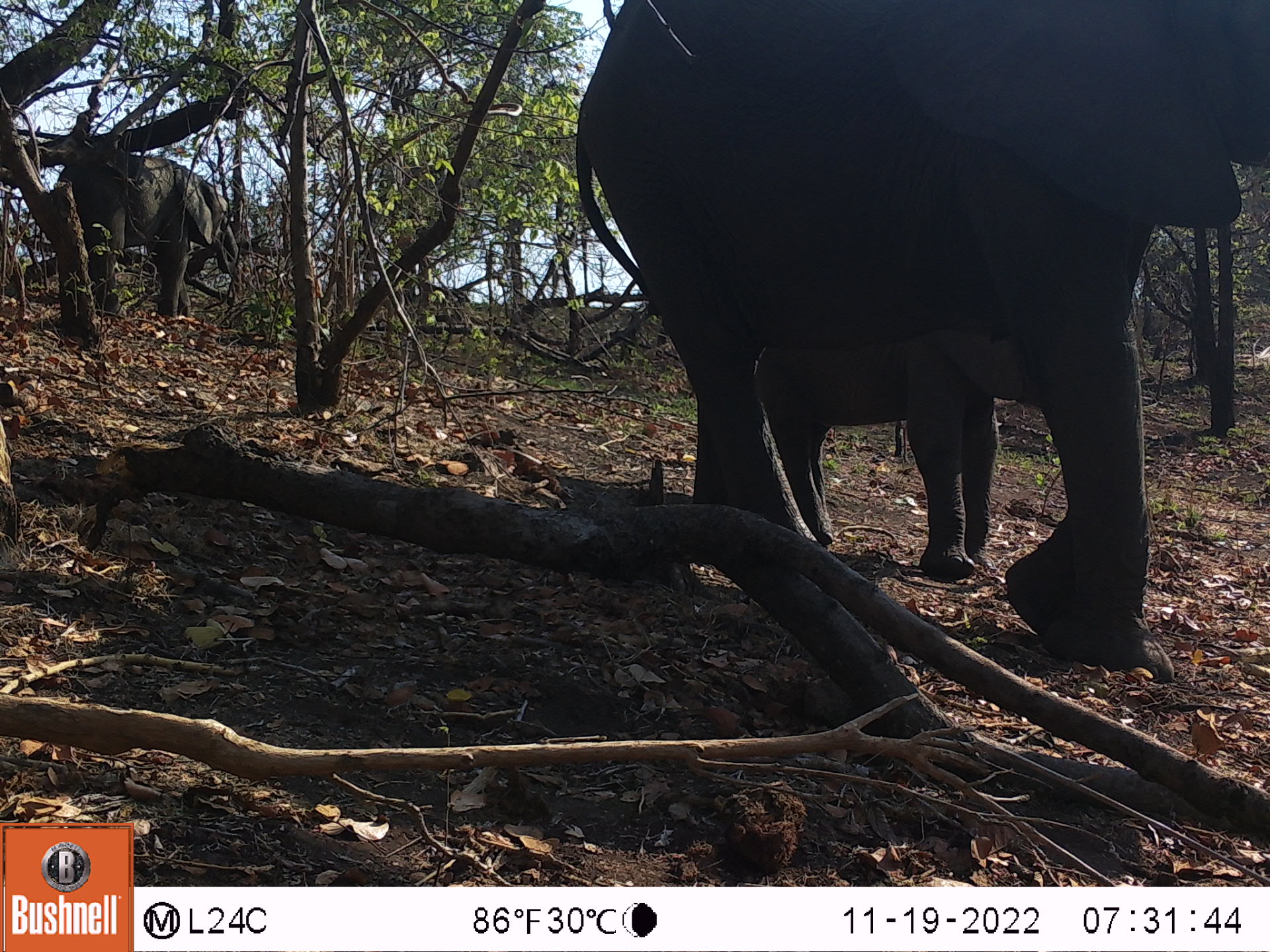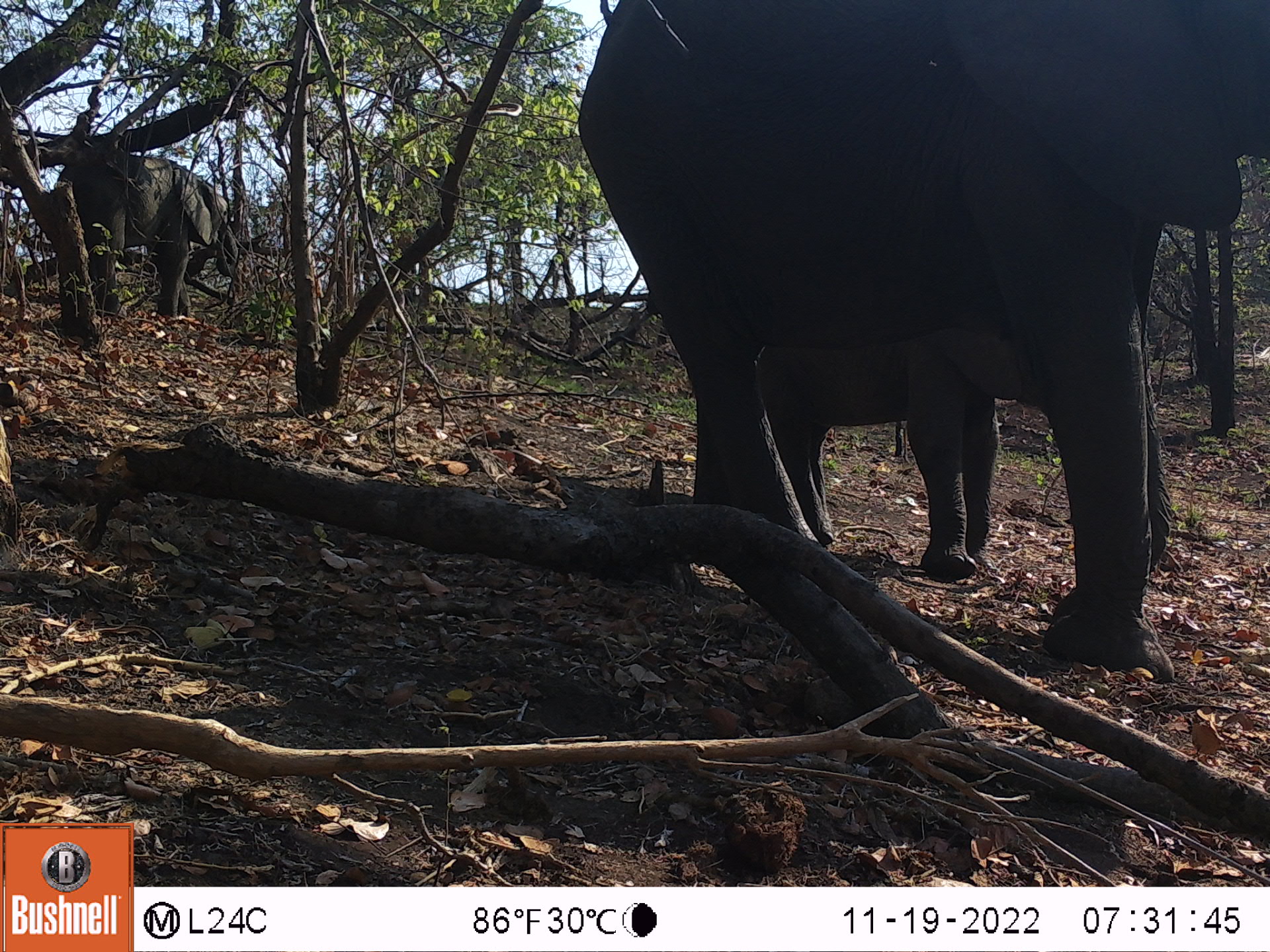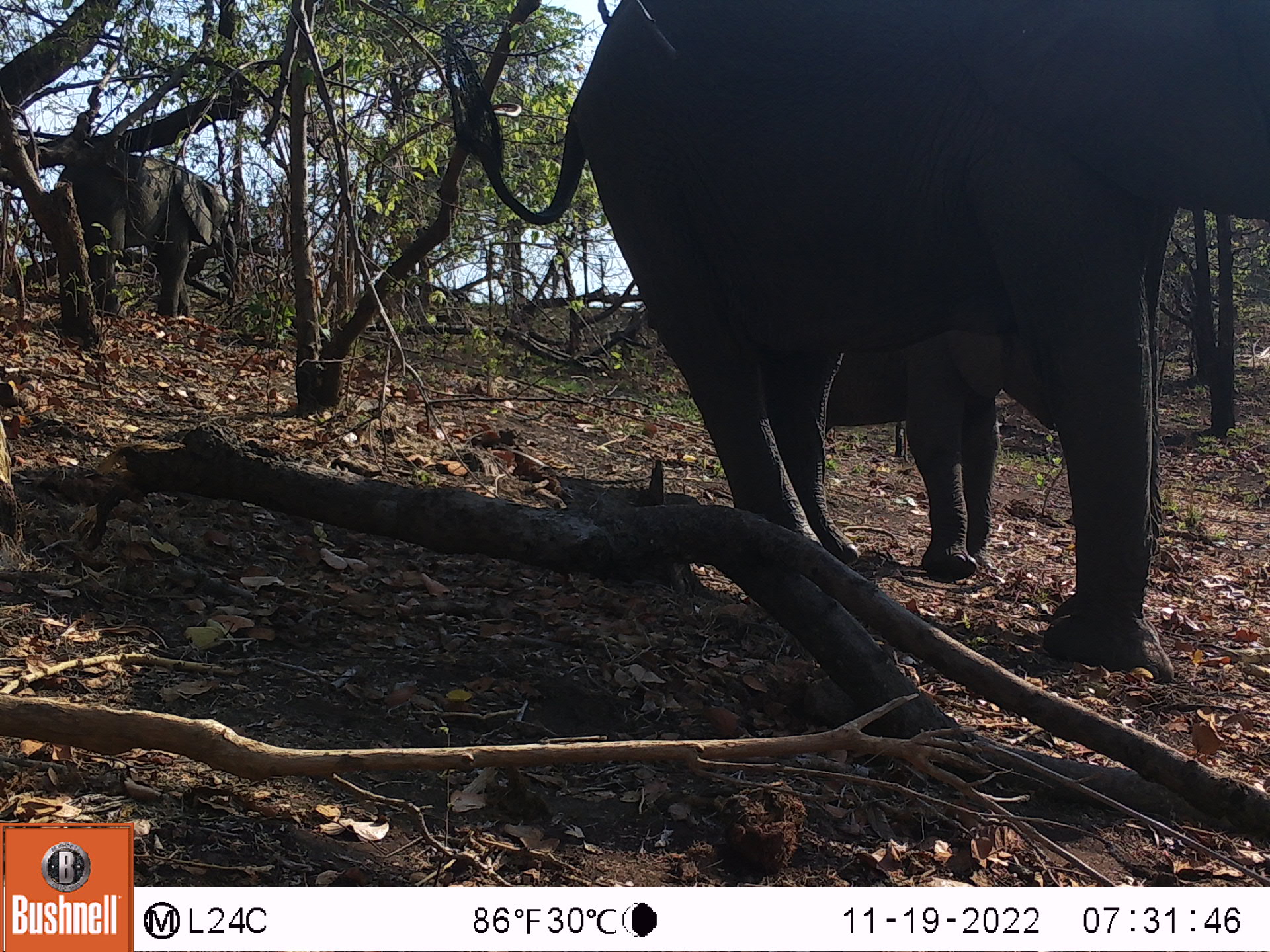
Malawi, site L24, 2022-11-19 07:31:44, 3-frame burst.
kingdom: Animalia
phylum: Chordata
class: Mammalia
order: Proboscidea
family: Elephantidae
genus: Loxodonta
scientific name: Loxodonta africana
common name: african savanna elephant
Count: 3.